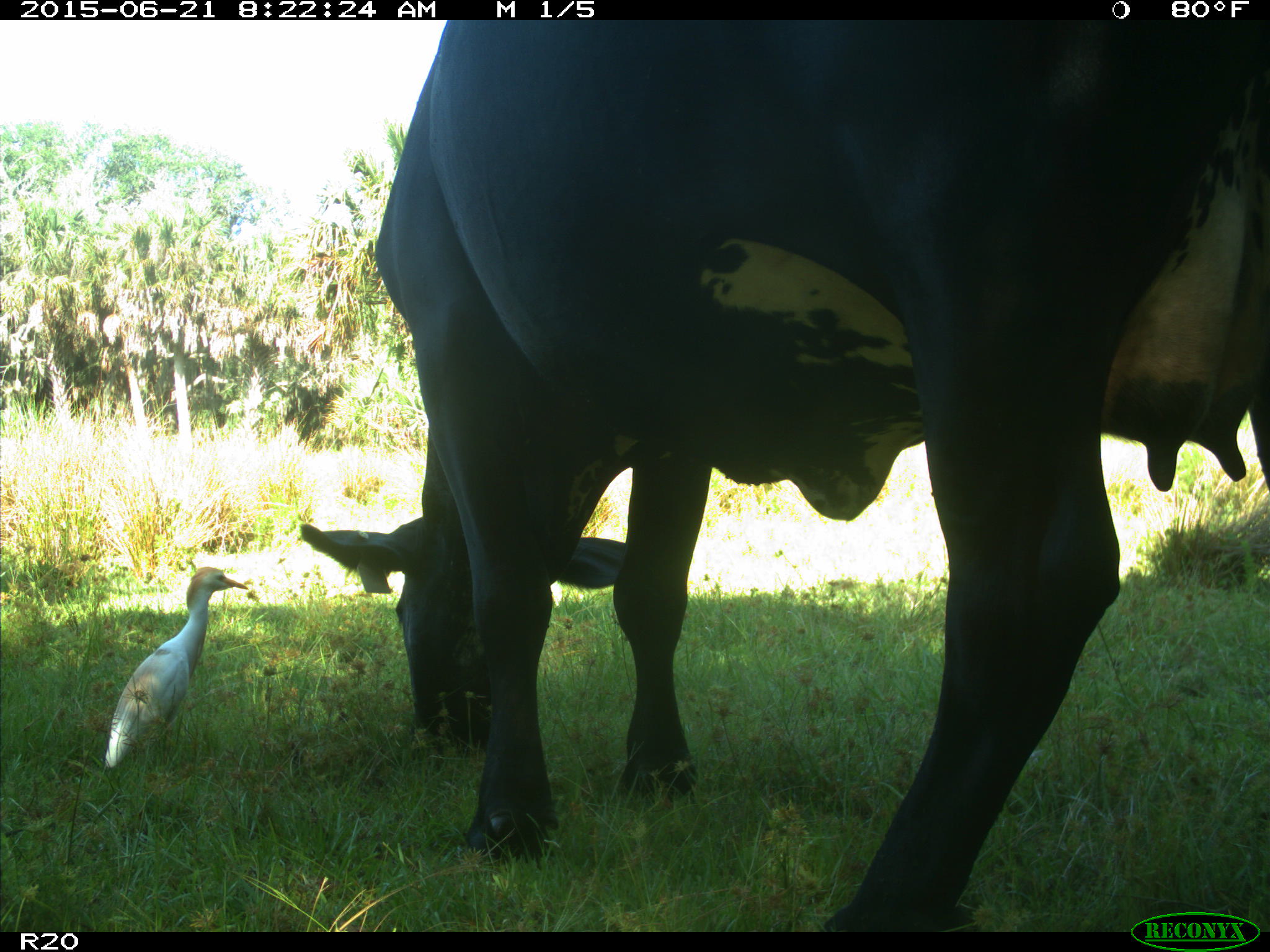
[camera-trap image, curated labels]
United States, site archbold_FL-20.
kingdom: Animalia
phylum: Chordata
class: Mammalia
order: Artiodactyla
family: Bovidae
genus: Bos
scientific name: Bos taurus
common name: domestic cow